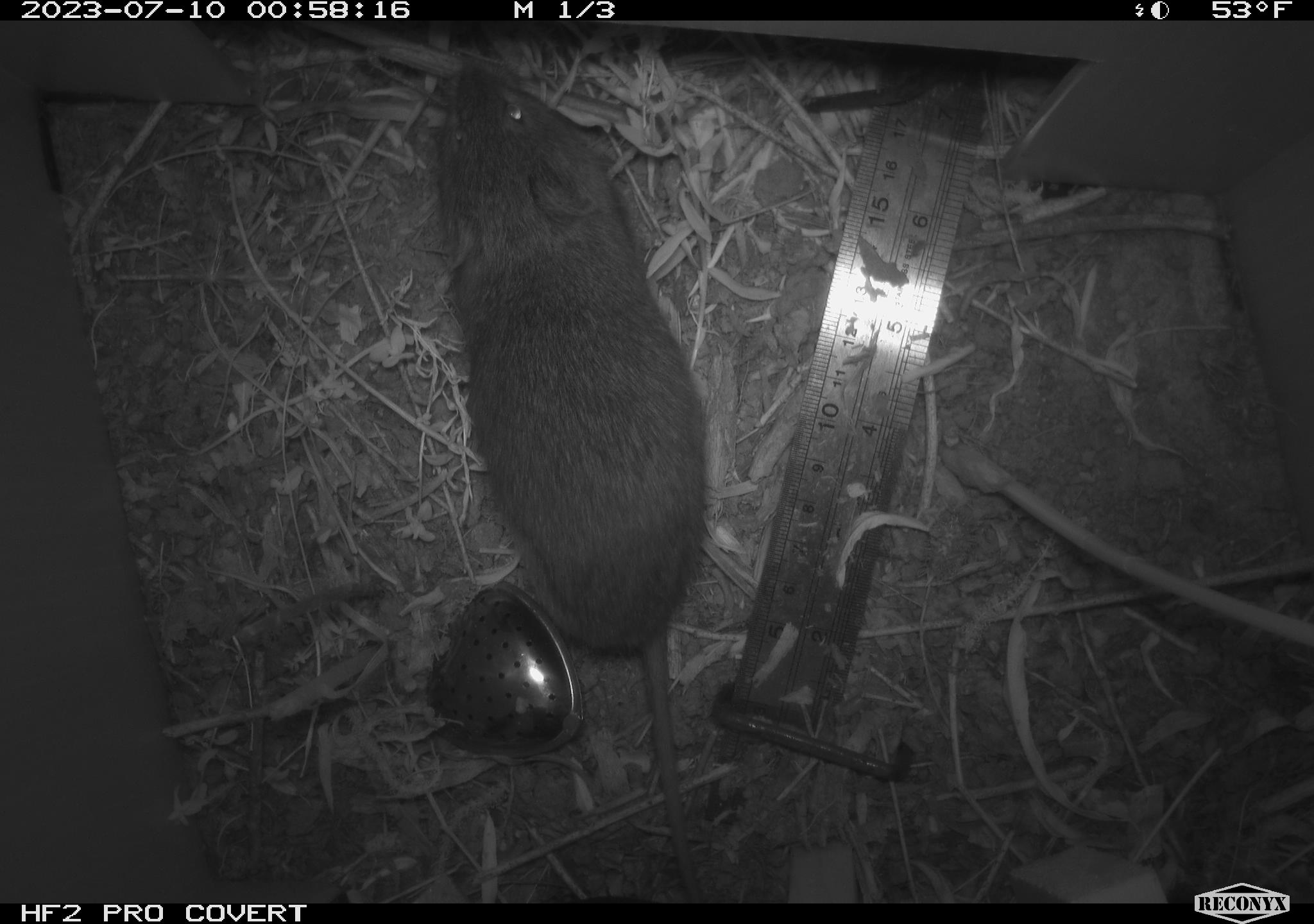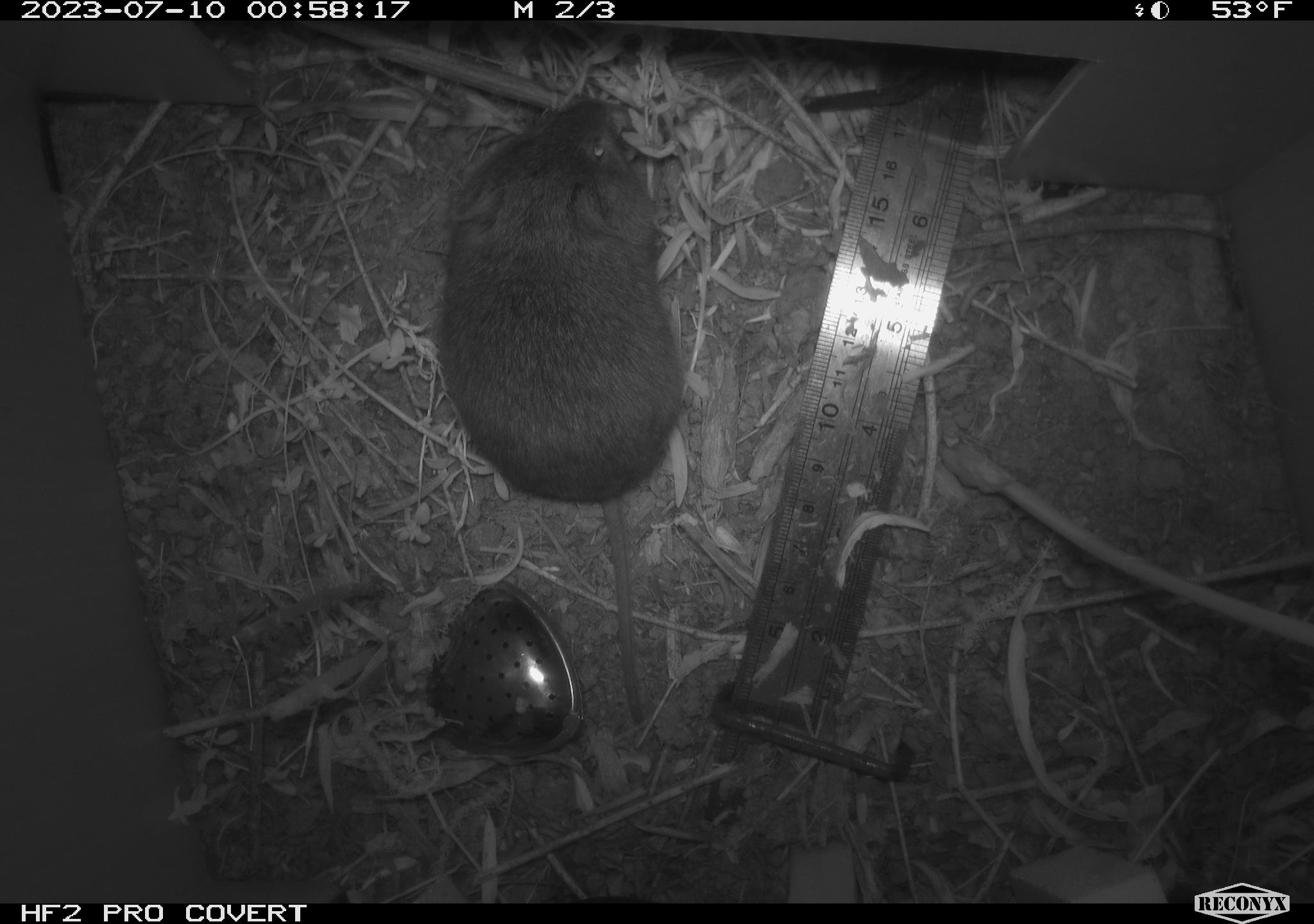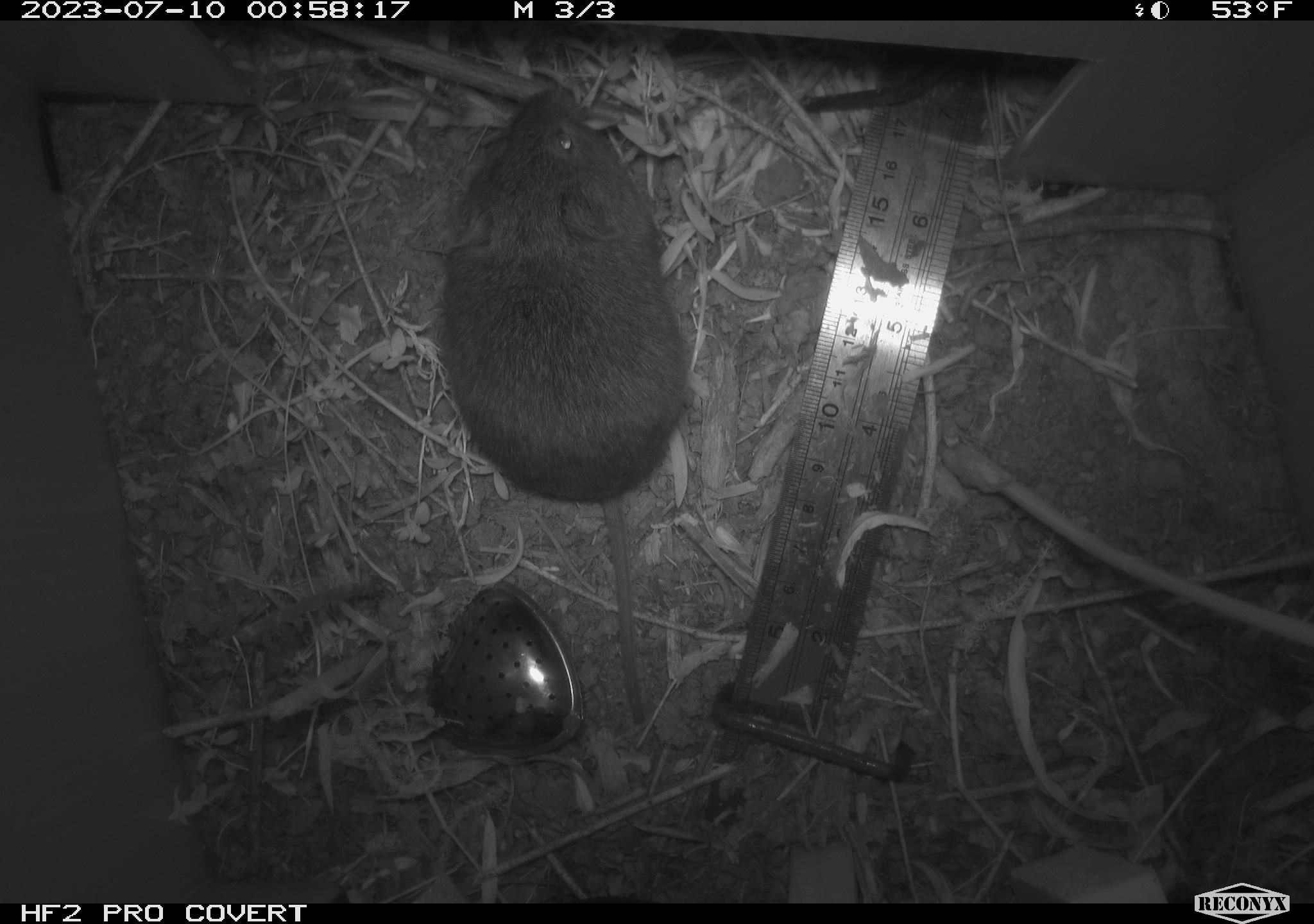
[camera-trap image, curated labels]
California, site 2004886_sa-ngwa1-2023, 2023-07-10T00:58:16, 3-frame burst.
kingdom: Animalia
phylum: Chordata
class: Mammalia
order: Rodentia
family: Cricetidae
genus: Microtus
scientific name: Microtus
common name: meadow vole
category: microtus species